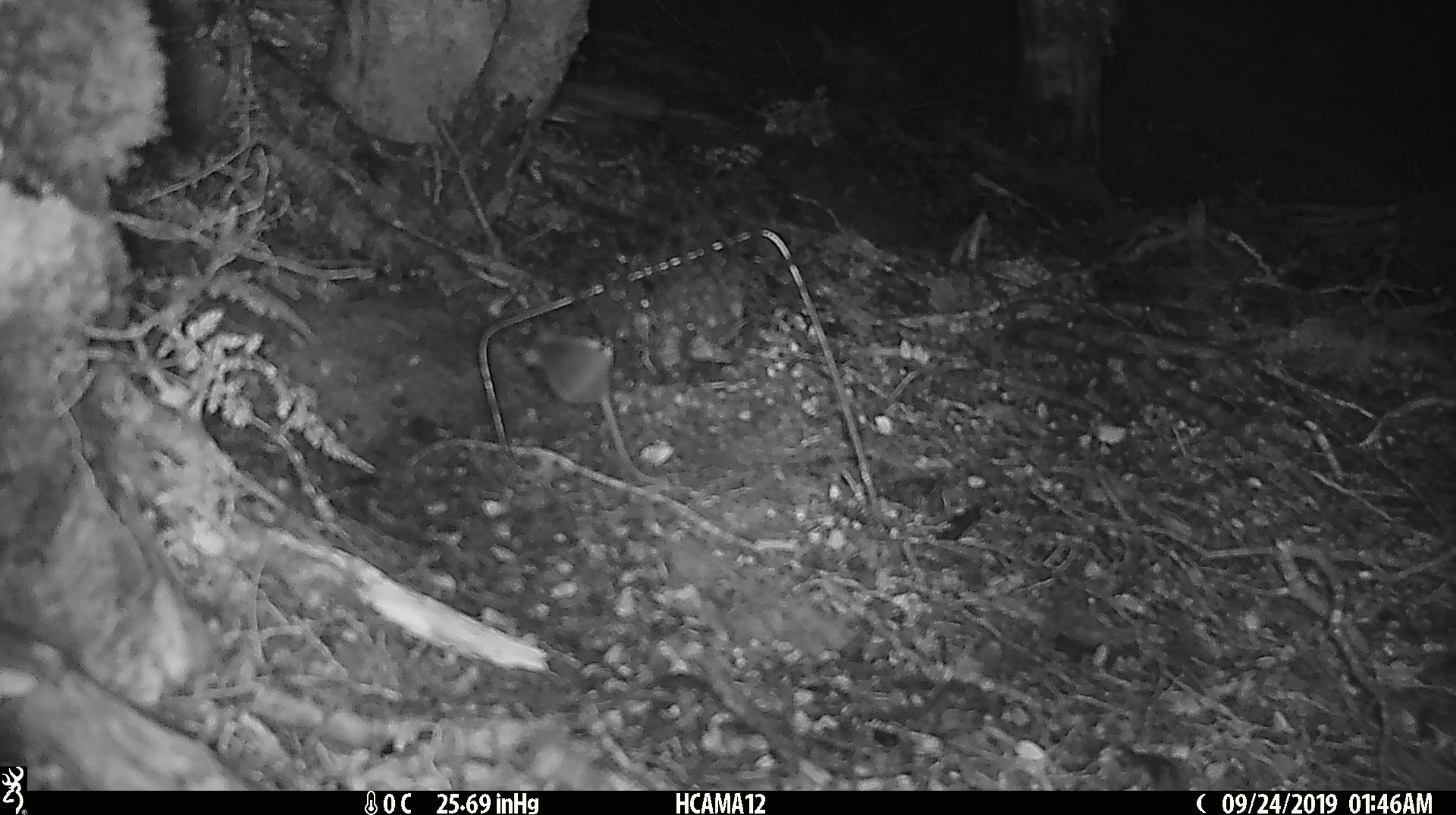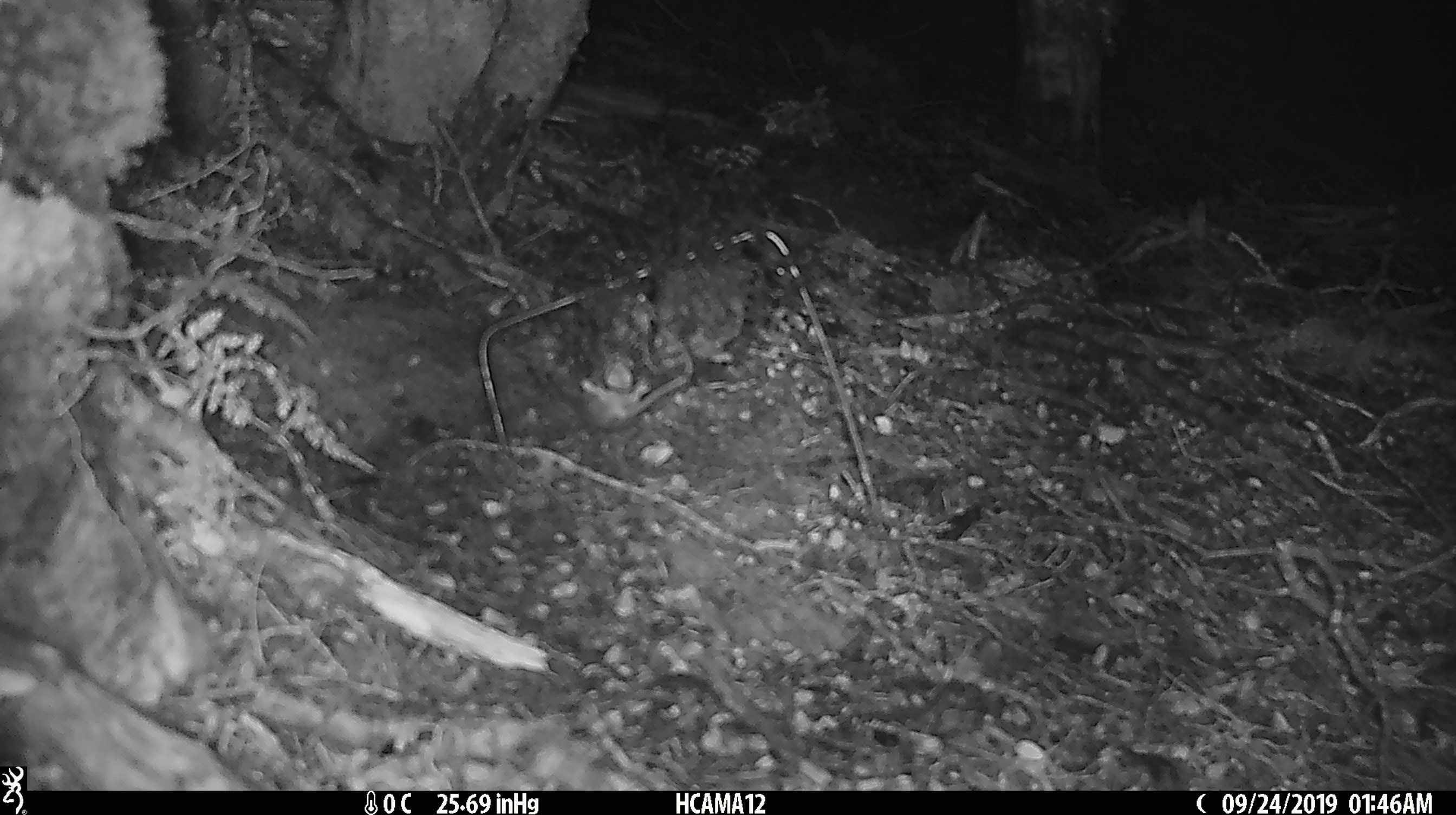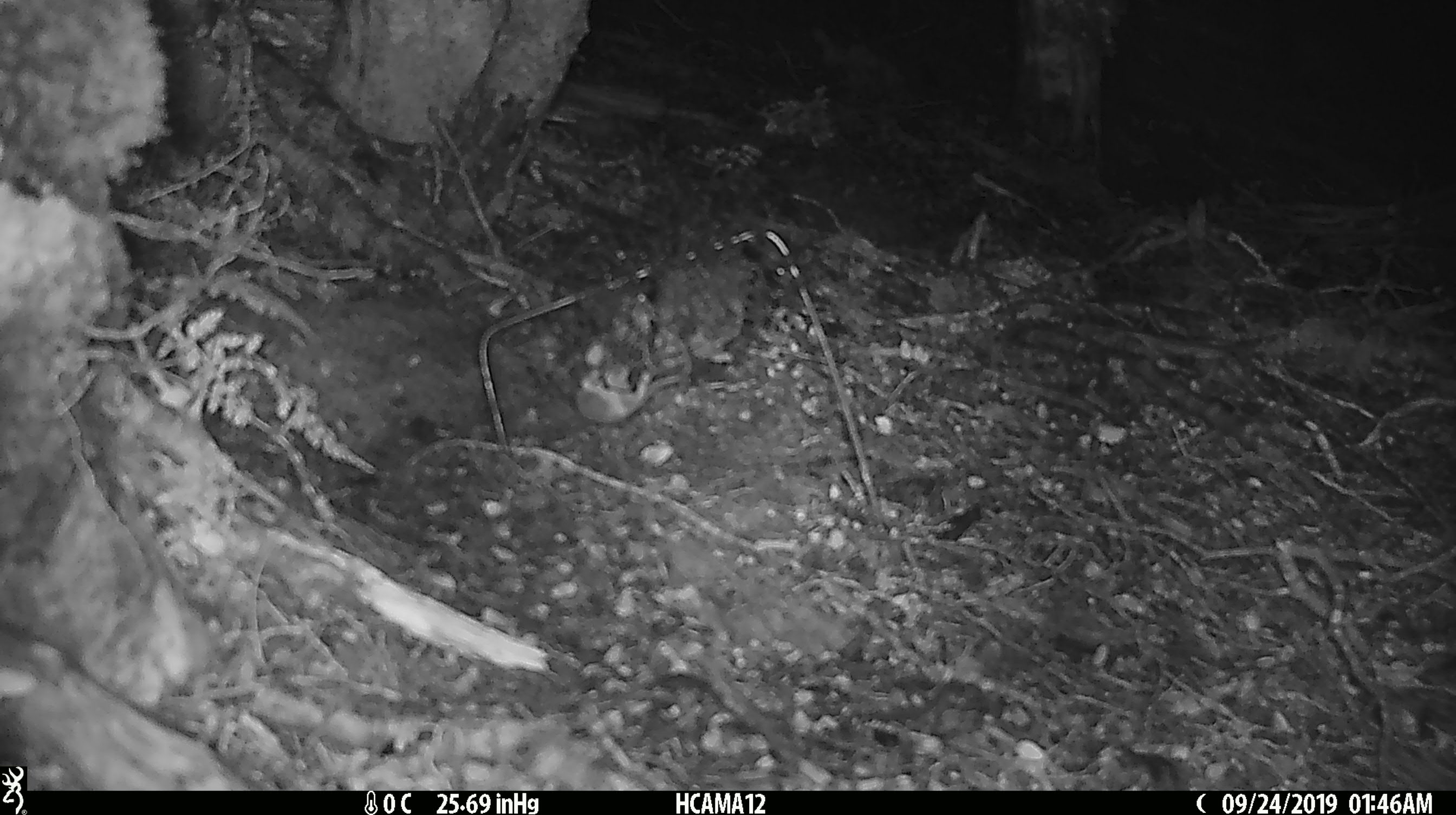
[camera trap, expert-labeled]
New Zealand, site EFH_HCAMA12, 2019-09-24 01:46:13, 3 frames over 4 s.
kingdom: Animalia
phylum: Chordata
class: Mammalia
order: Rodentia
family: Muridae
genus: Mus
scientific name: Mus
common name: mouse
Mouse (Mus).